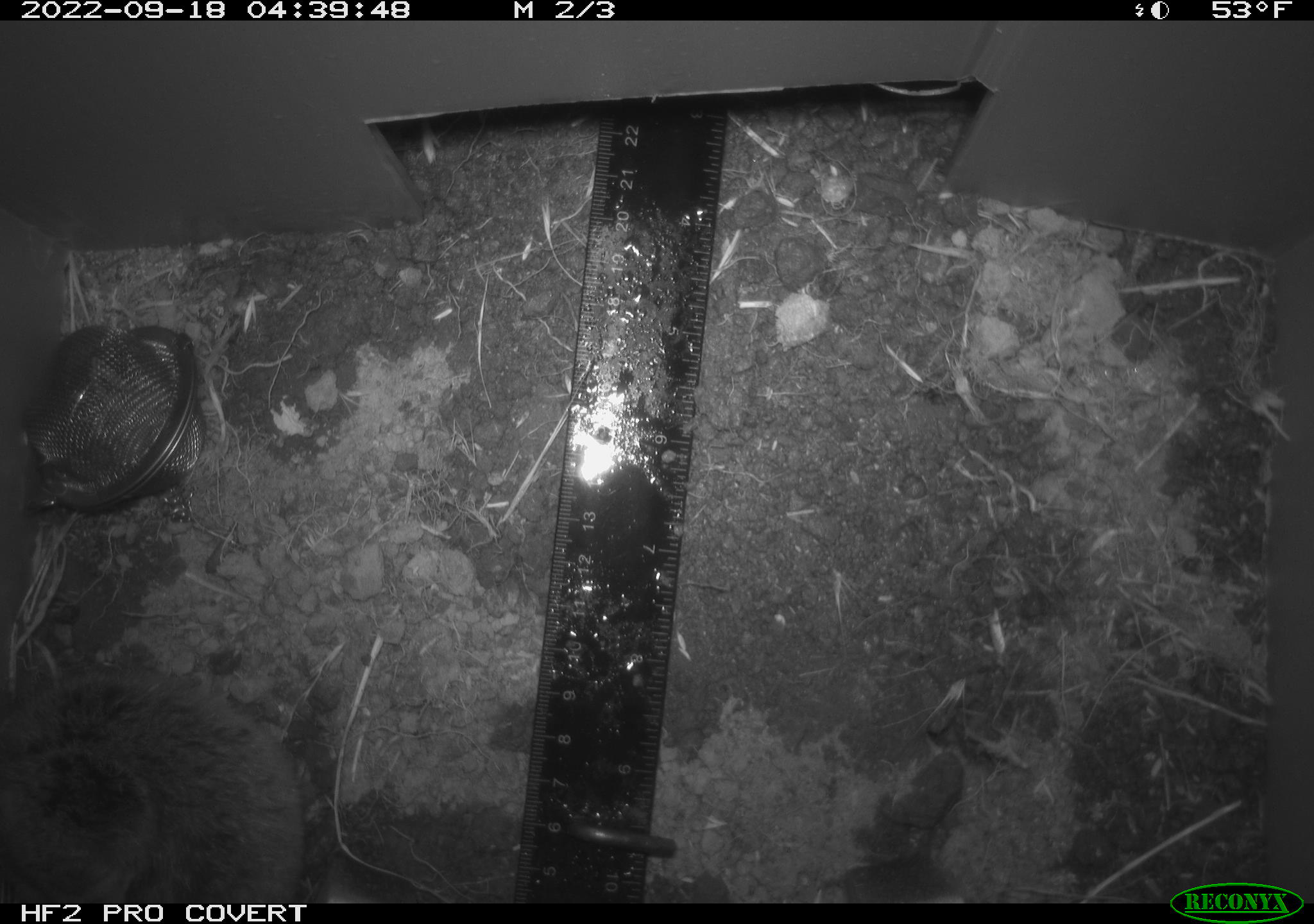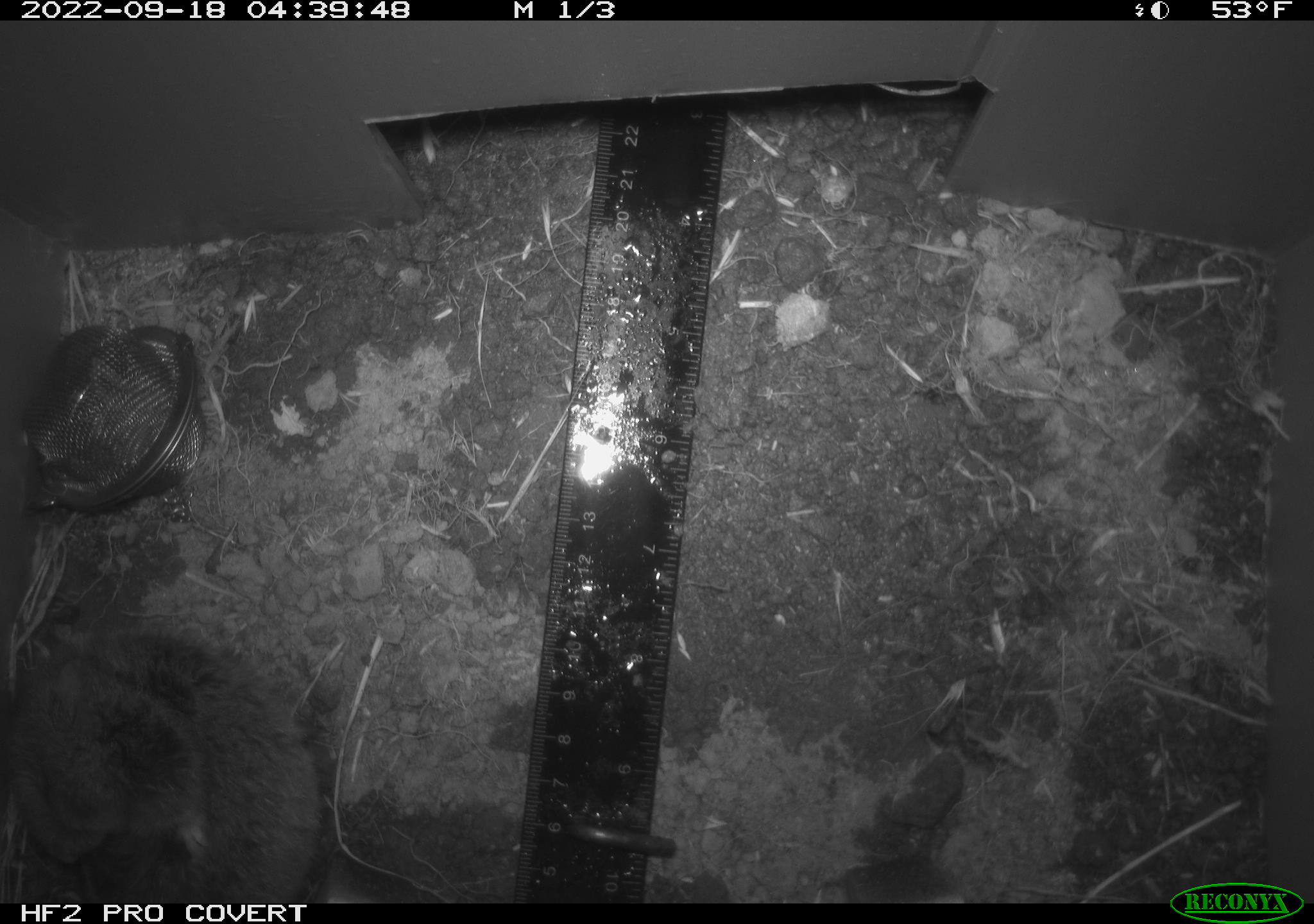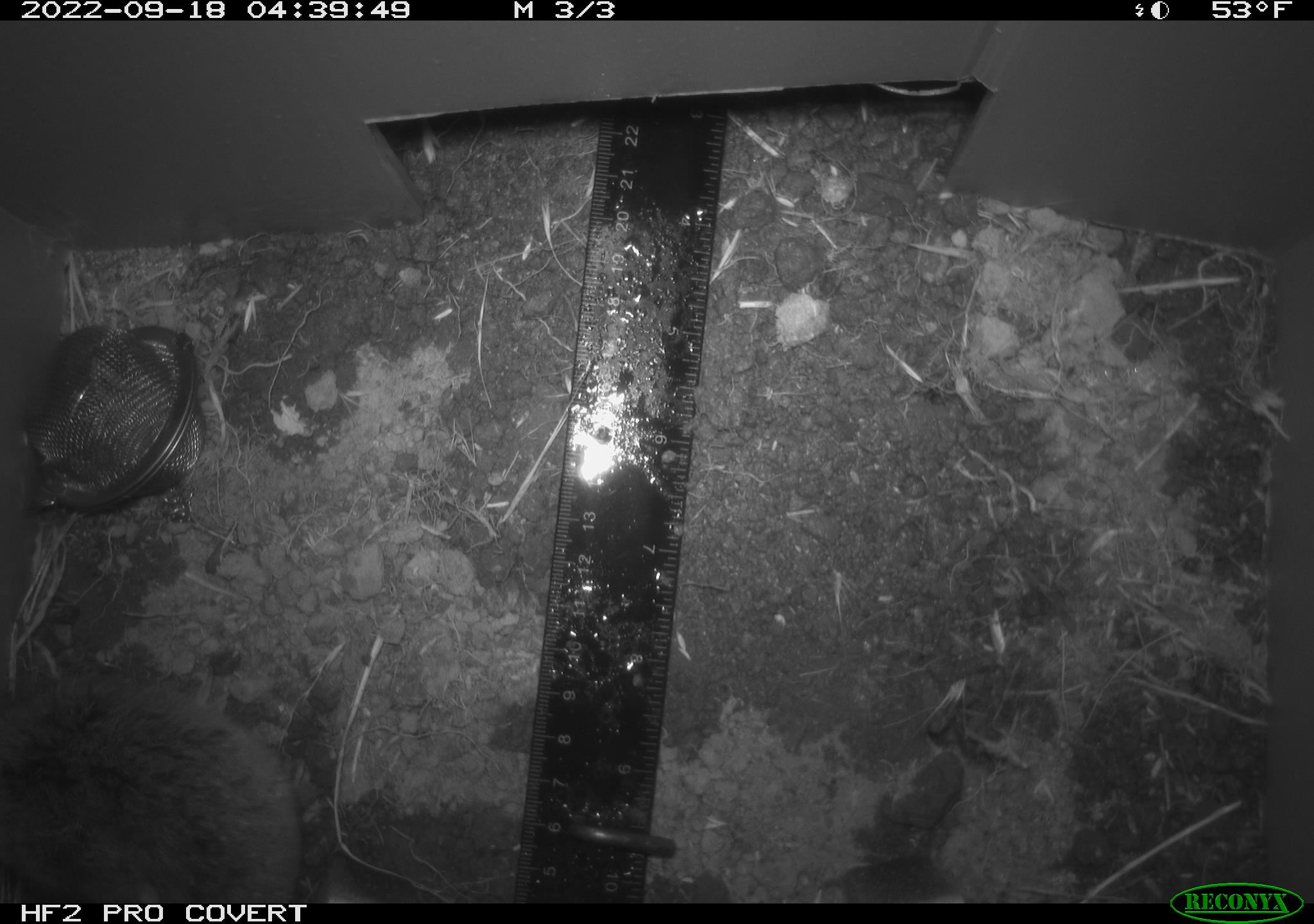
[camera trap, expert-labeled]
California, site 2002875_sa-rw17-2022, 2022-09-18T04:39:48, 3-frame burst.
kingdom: Animalia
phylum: Chordata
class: Mammalia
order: Rodentia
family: Cricetidae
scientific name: Arvicolinae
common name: voles, lemmings, and muskrats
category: arvicolinae subfamily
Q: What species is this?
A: Arvicolinae subfamily (voles, lemmings, and muskrats) (Arvicolinae).